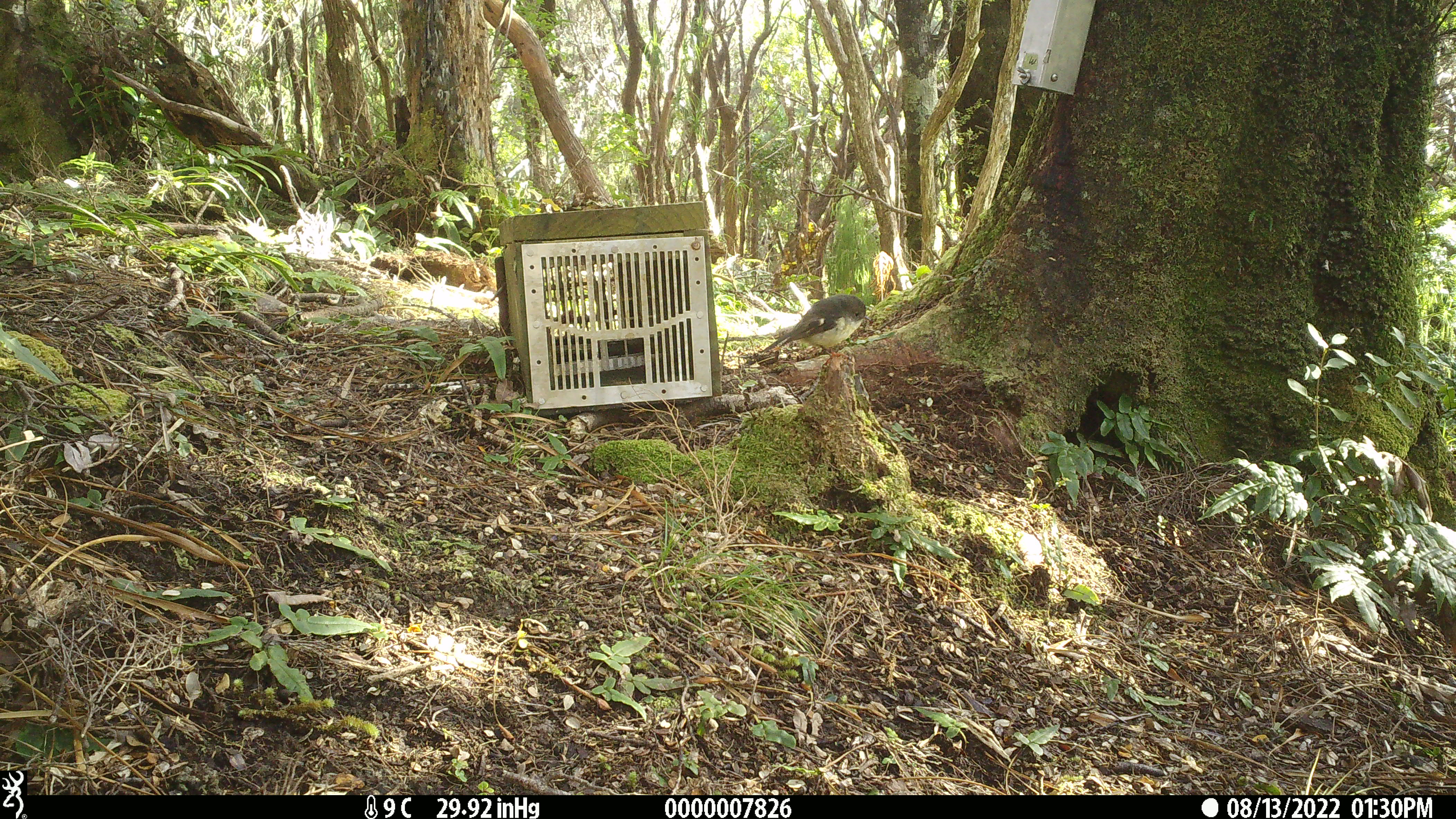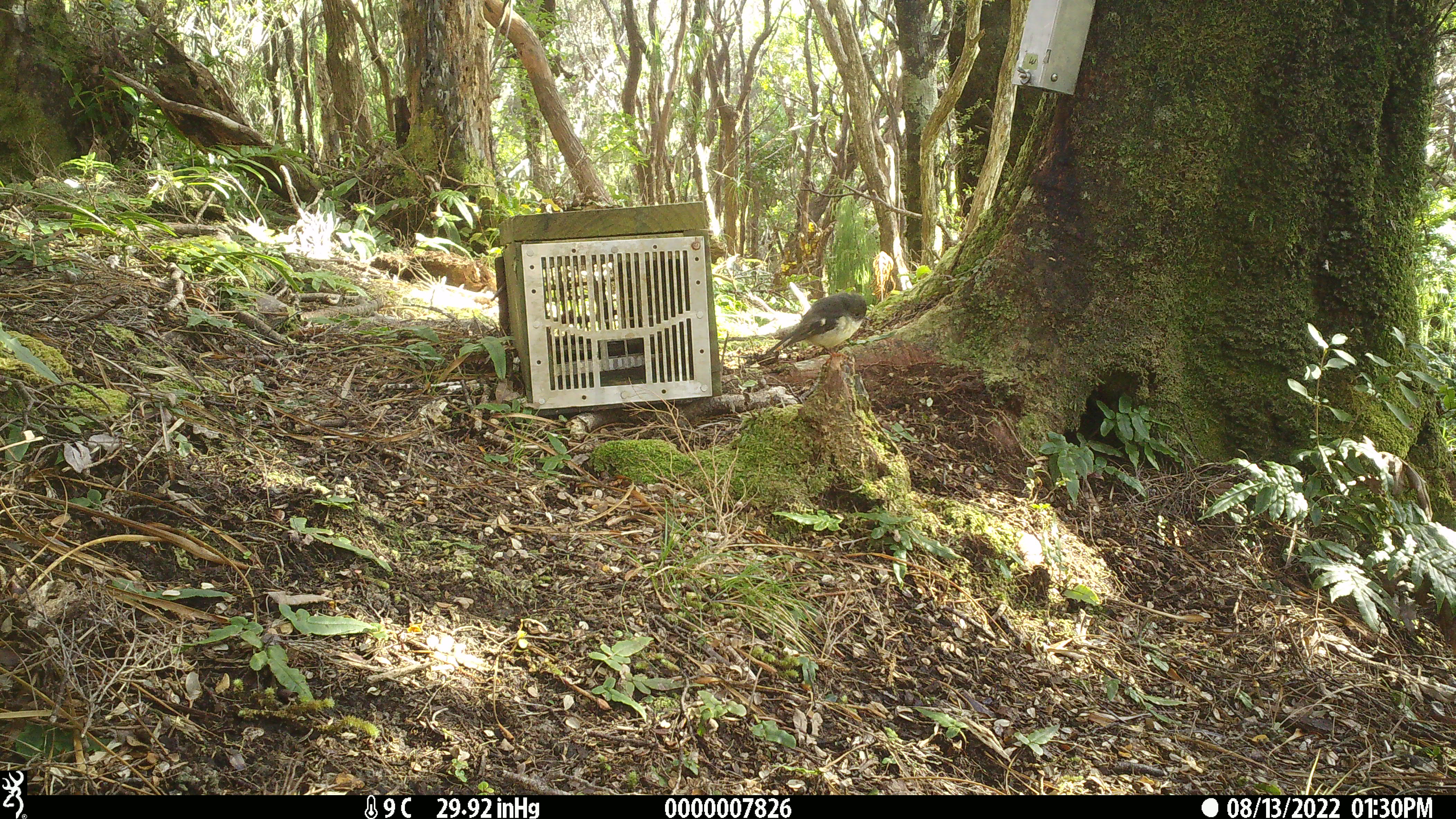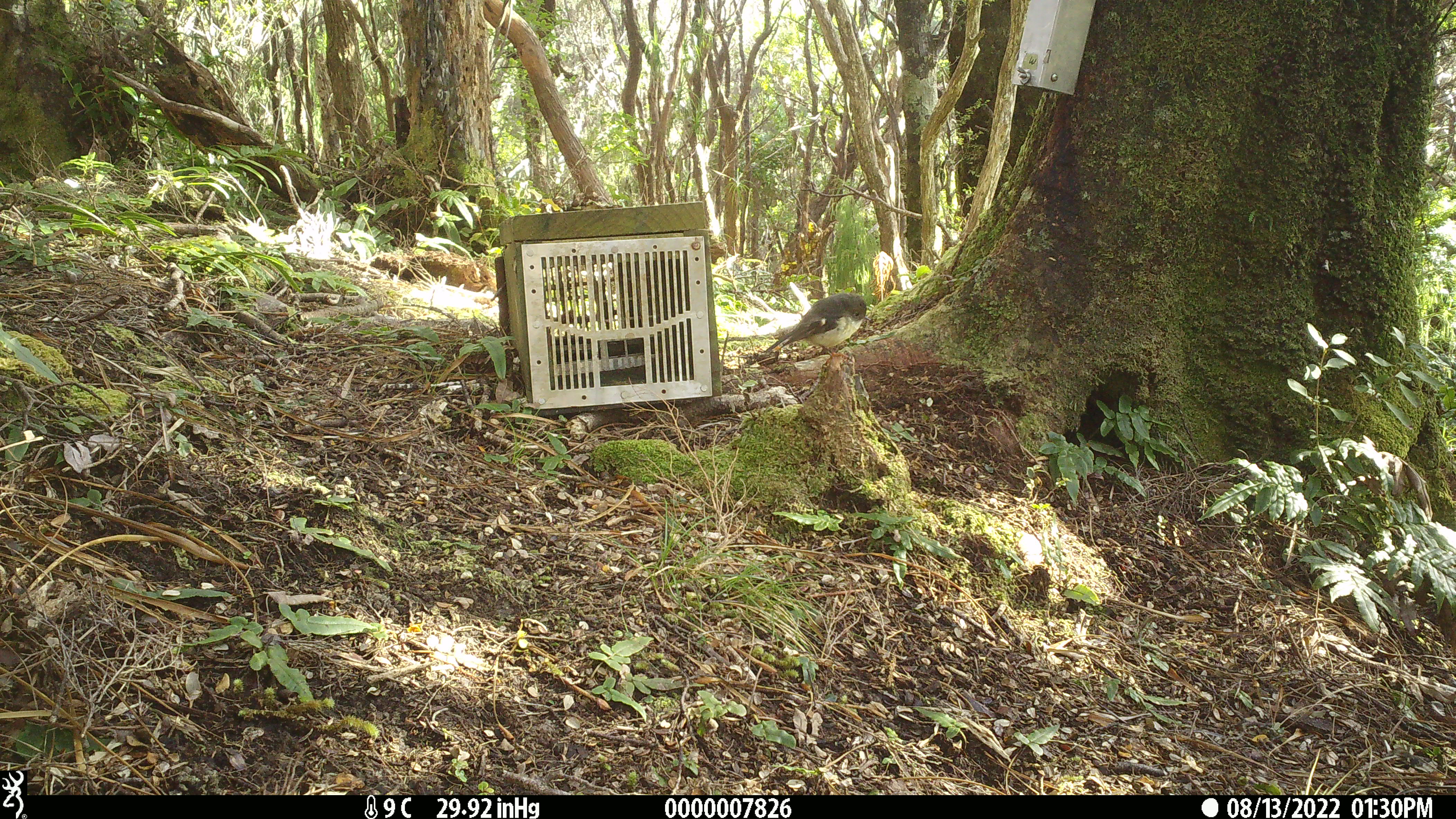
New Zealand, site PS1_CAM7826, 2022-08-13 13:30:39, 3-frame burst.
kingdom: Animalia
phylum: Chordata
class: Aves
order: Passeriformes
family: Petroicidae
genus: Petroica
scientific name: Petroica macrocephala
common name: tomtit